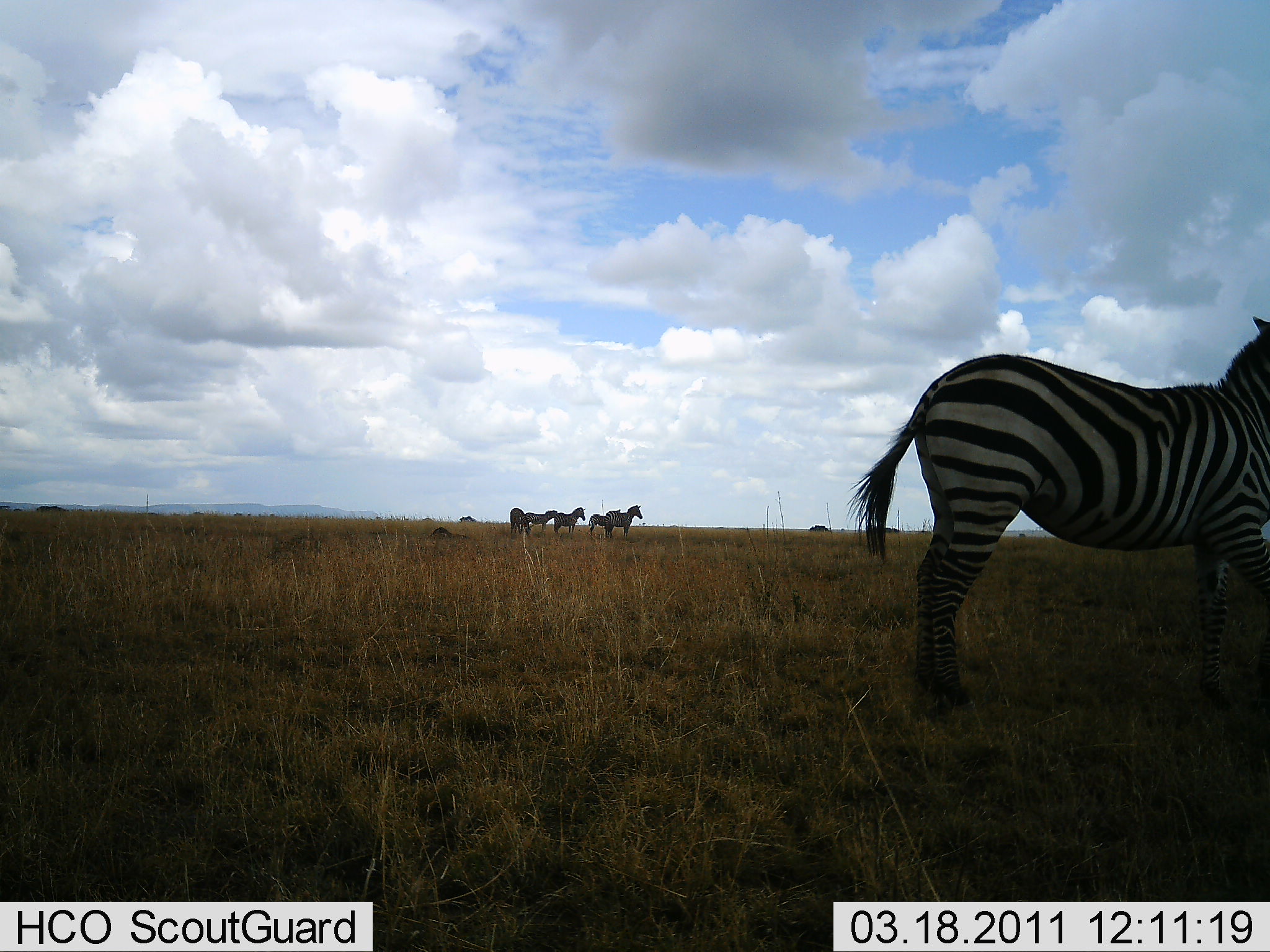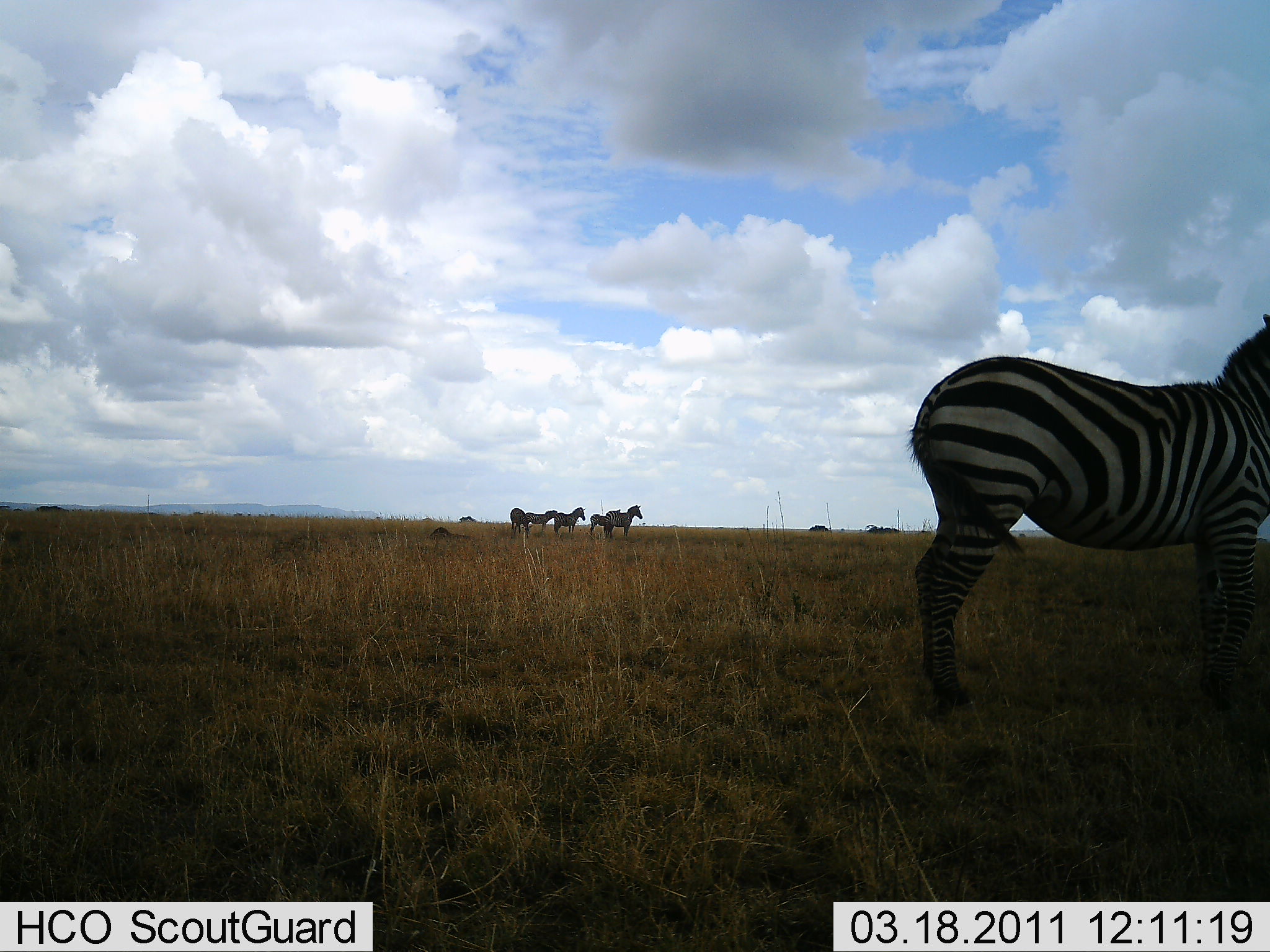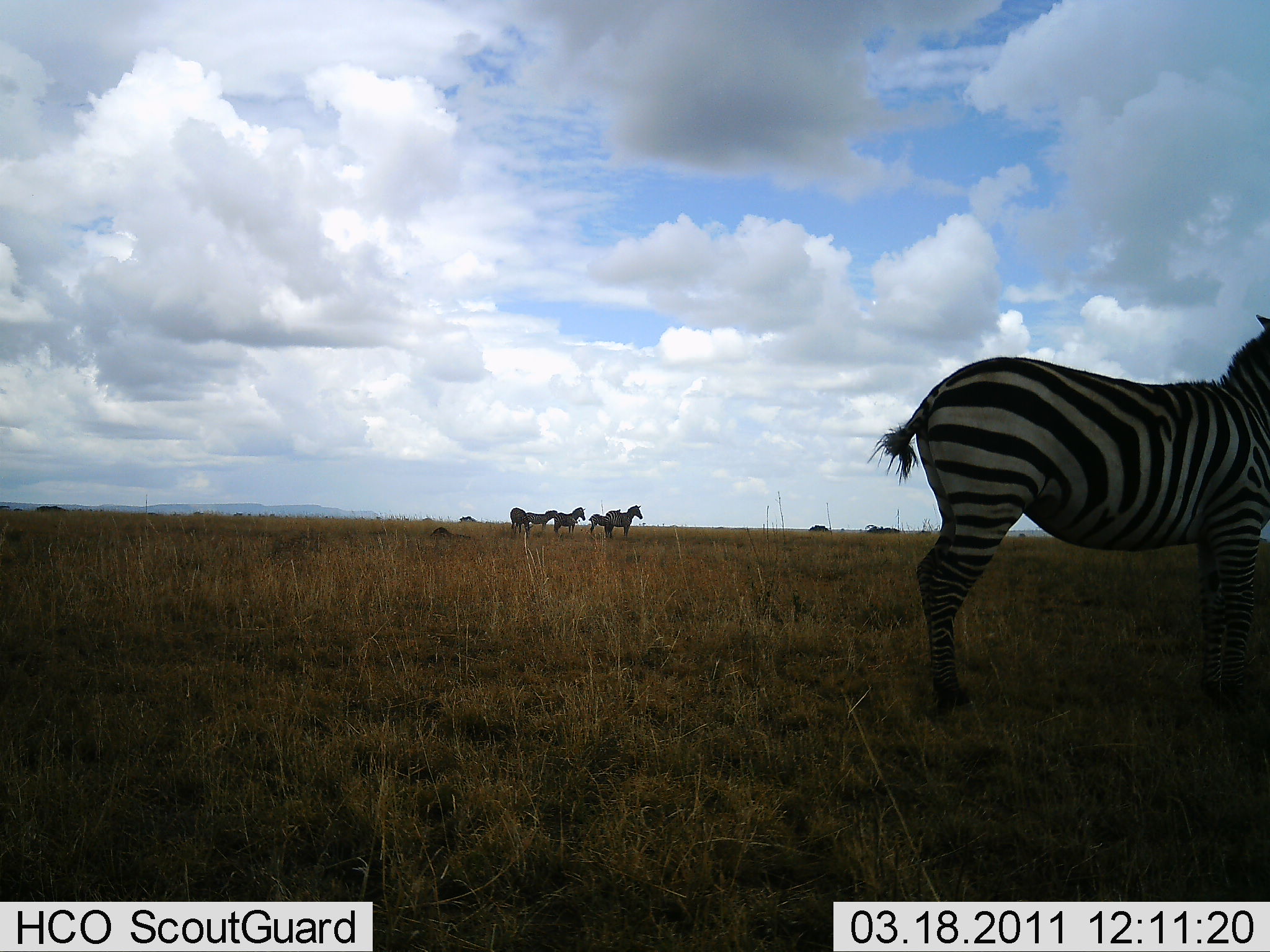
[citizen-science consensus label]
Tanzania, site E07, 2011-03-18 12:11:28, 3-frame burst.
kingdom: Animalia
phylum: Chordata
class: Mammalia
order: Perissodactyla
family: Equidae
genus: Equus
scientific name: Equus quagga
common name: plains zebra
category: zebra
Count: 6.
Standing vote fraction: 100%.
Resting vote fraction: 0%.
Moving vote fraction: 0%.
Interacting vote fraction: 0%.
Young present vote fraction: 23%.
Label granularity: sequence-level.